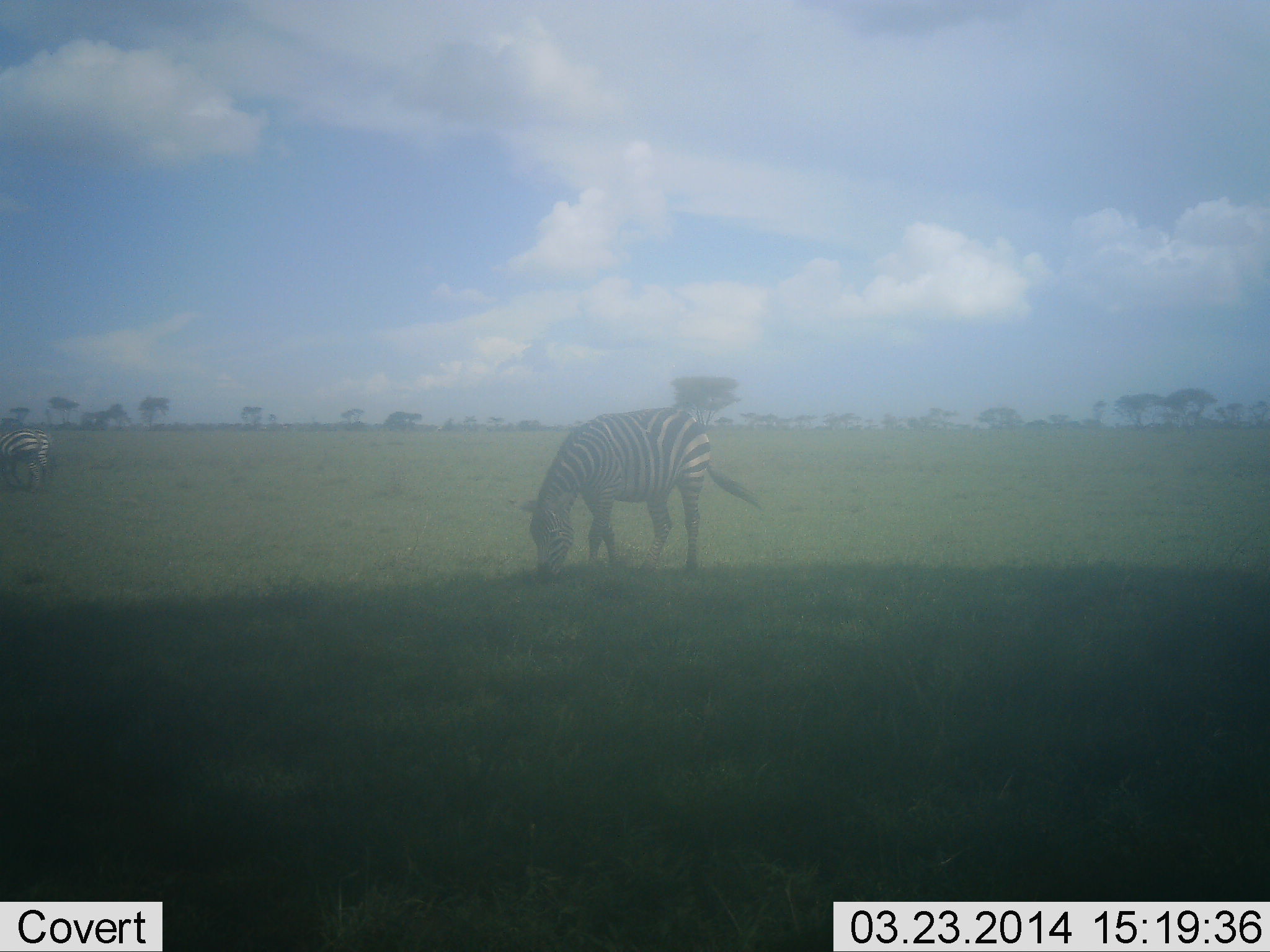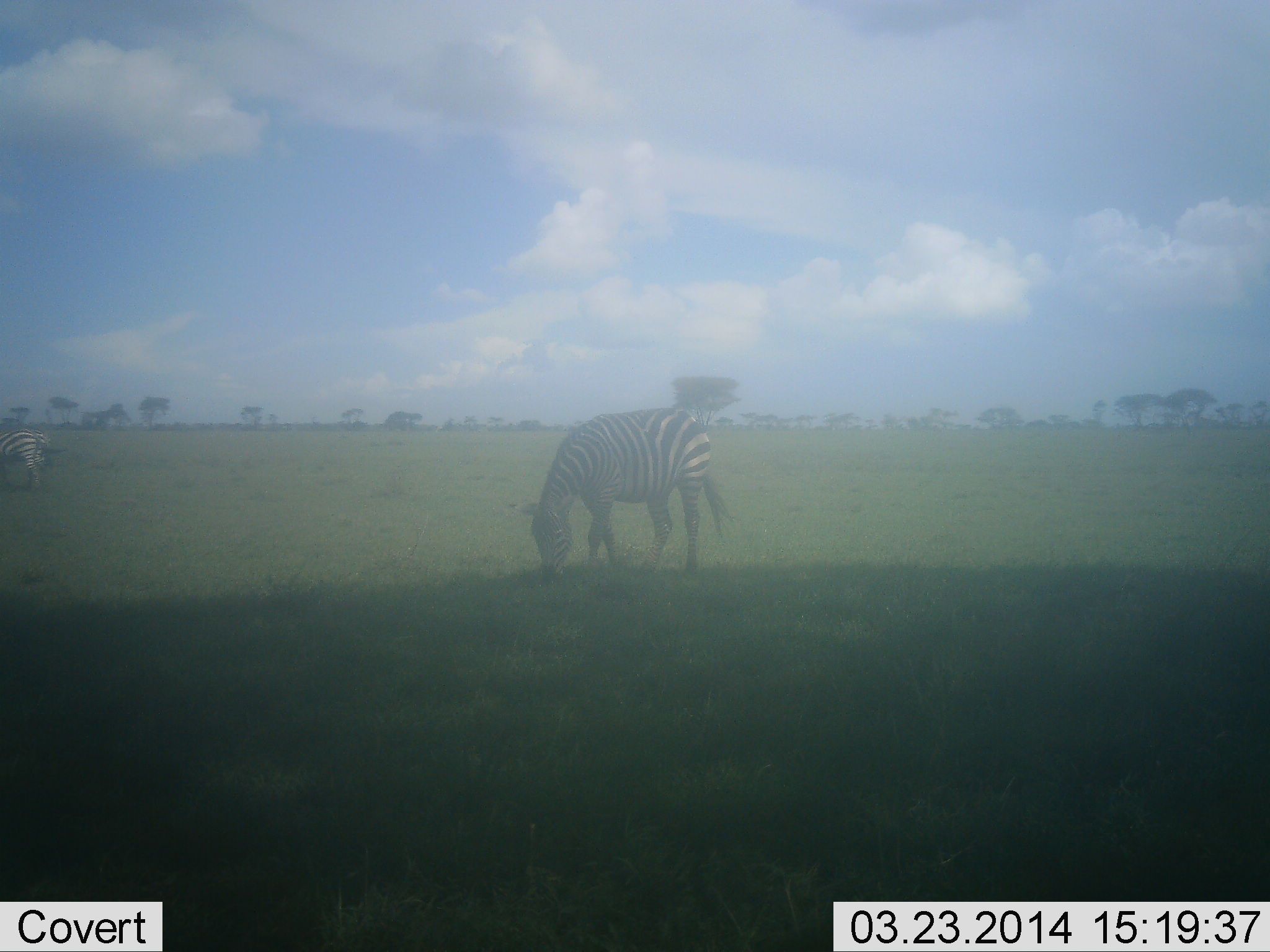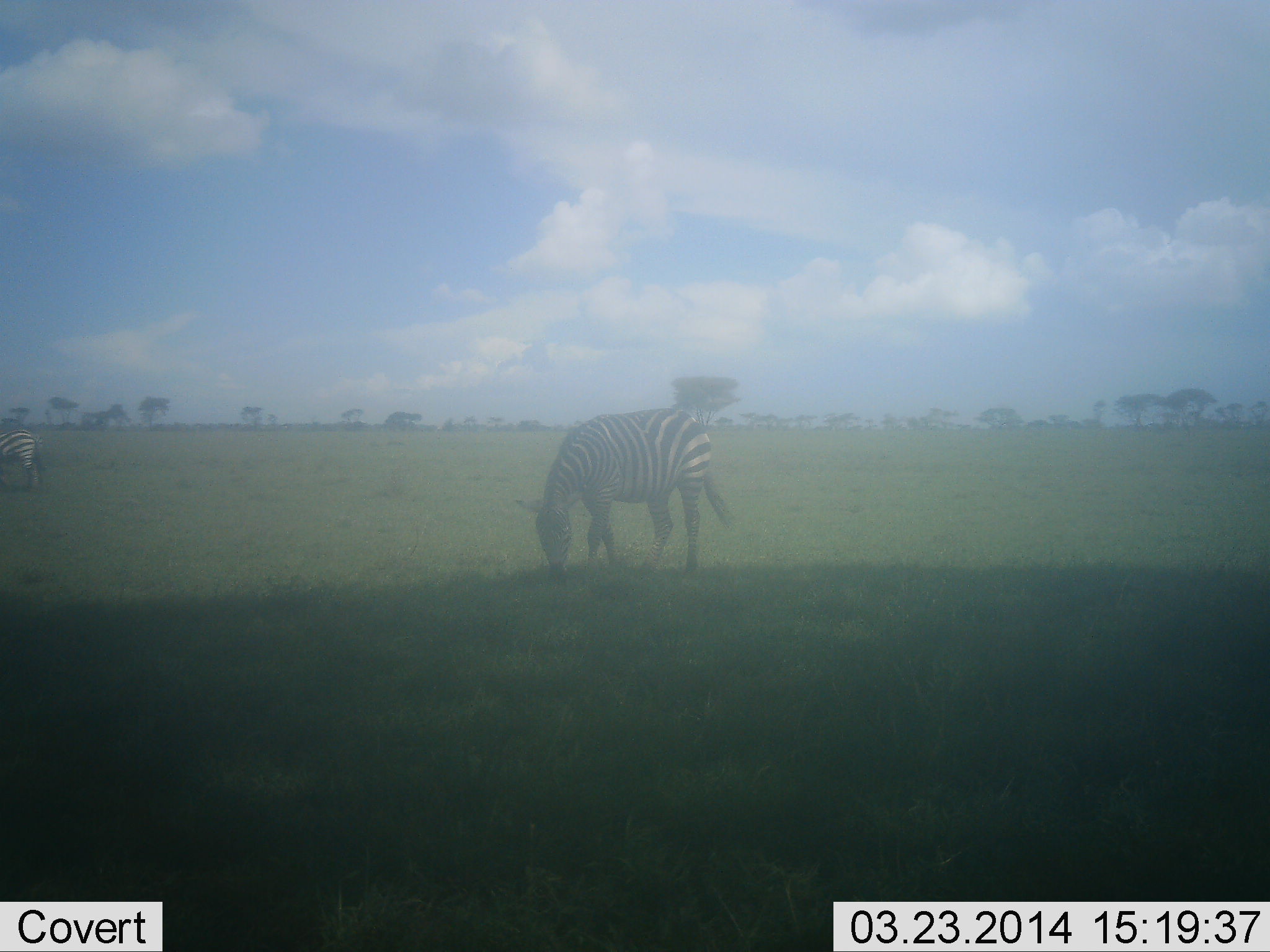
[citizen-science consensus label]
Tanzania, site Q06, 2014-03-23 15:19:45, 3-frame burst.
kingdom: Animalia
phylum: Chordata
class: Mammalia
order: Perissodactyla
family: Equidae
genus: Equus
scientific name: Equus quagga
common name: plains zebra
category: zebra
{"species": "zebra (plains zebra) (Equus quagga)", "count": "2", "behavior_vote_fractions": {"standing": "40%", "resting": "0%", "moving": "0%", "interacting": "0%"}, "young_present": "0%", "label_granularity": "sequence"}